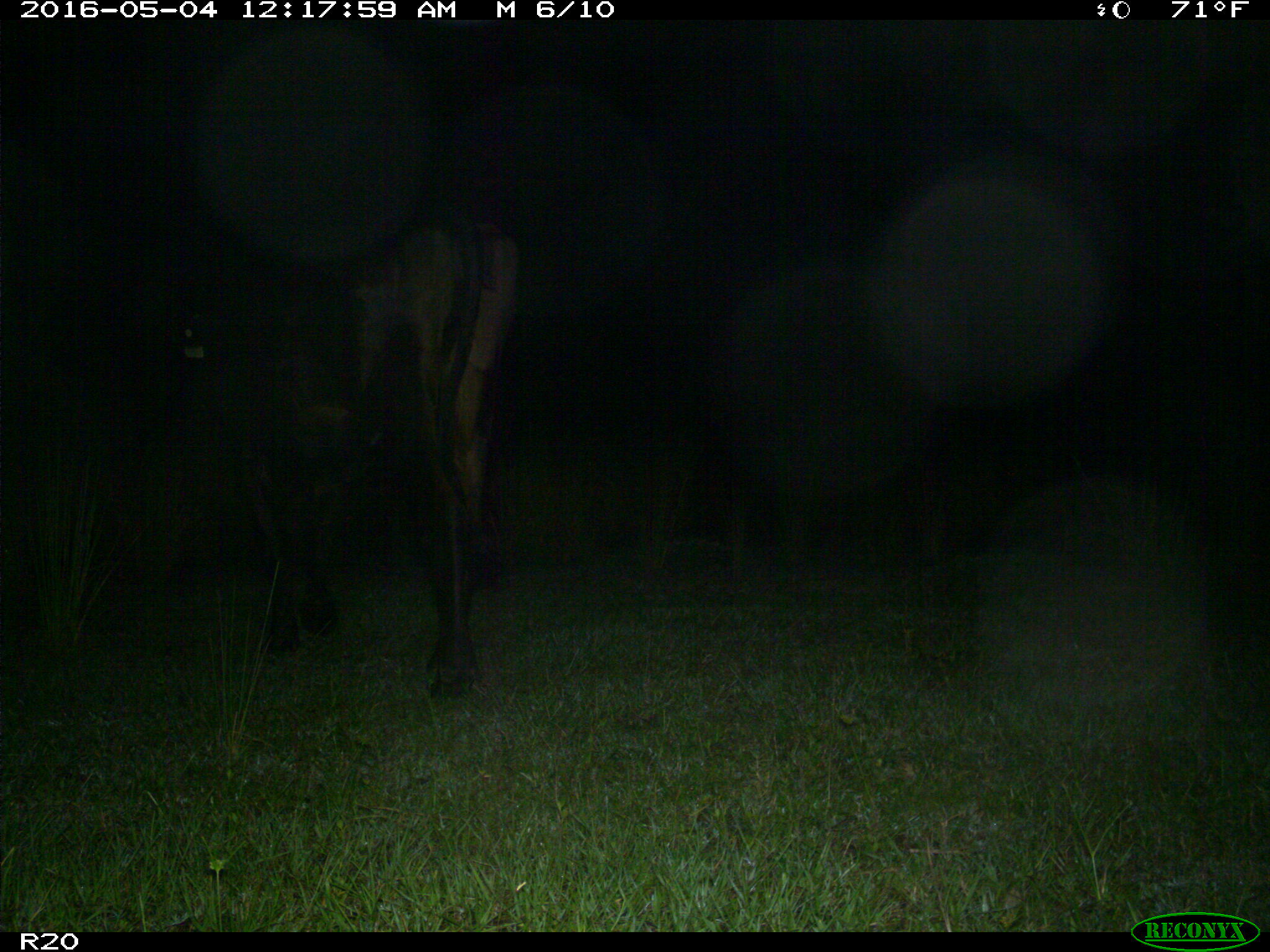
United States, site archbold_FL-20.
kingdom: Animalia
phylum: Chordata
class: Mammalia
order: Artiodactyla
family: Bovidae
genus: Bos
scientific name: Bos taurus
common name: domestic cow